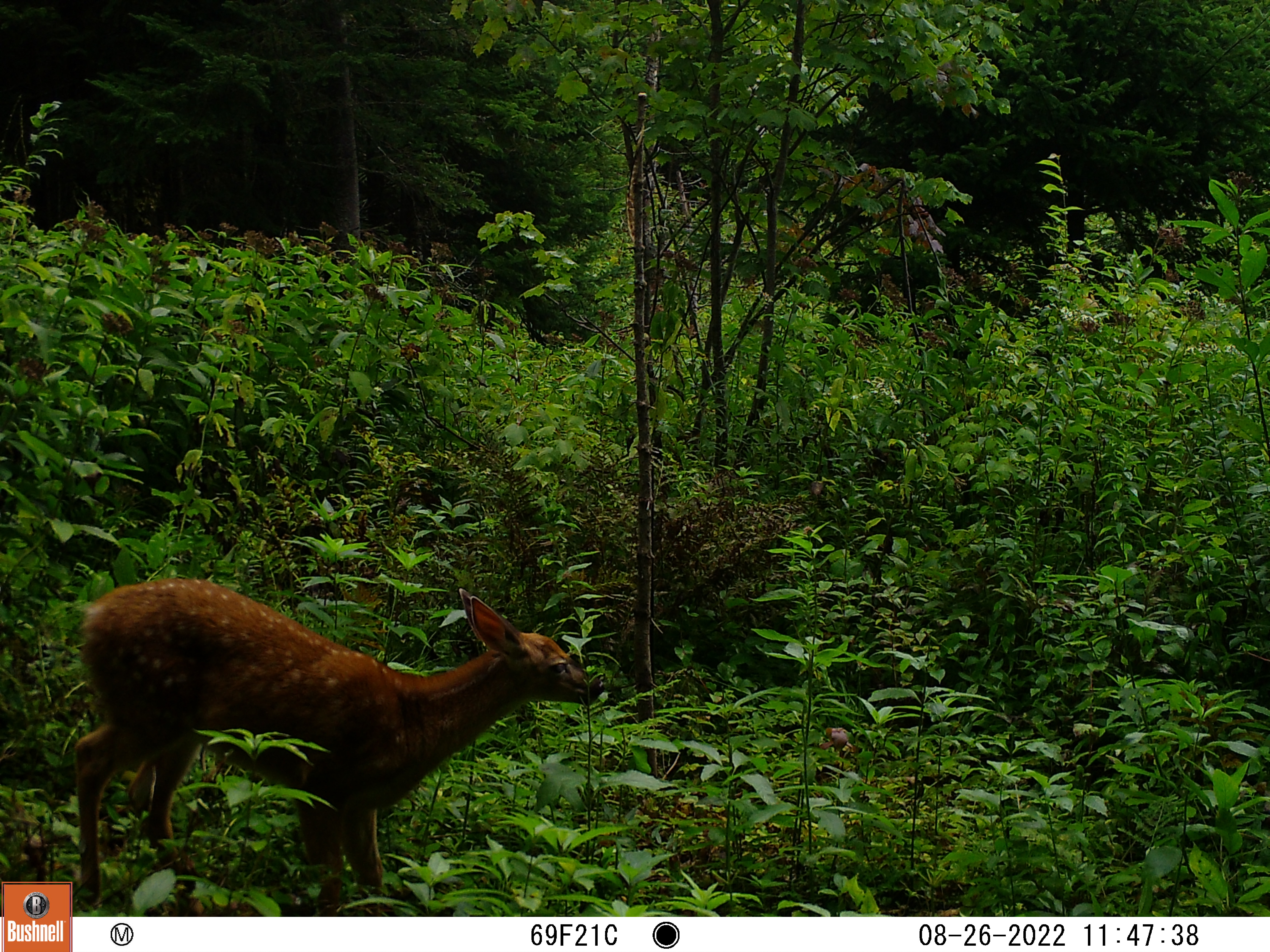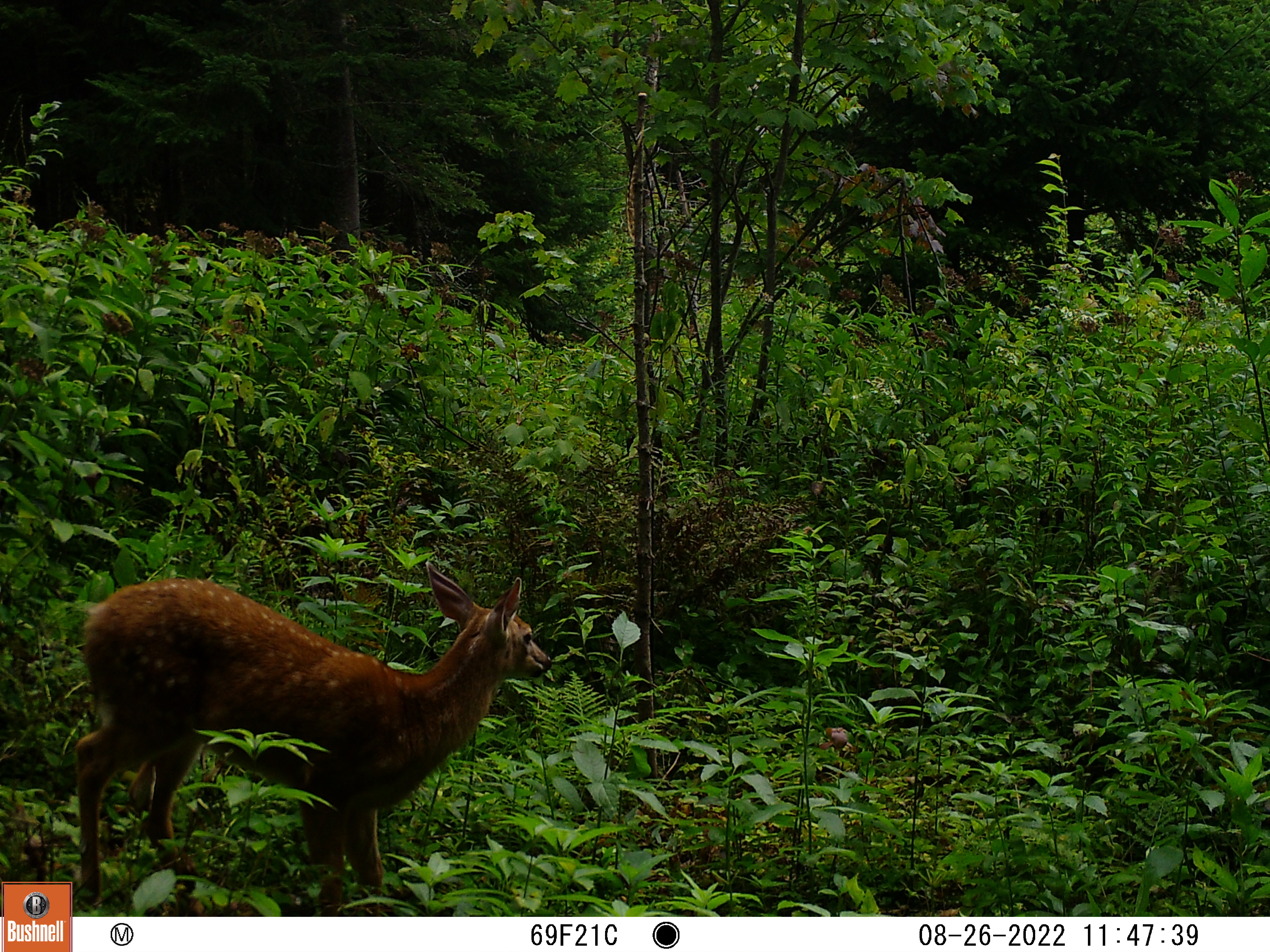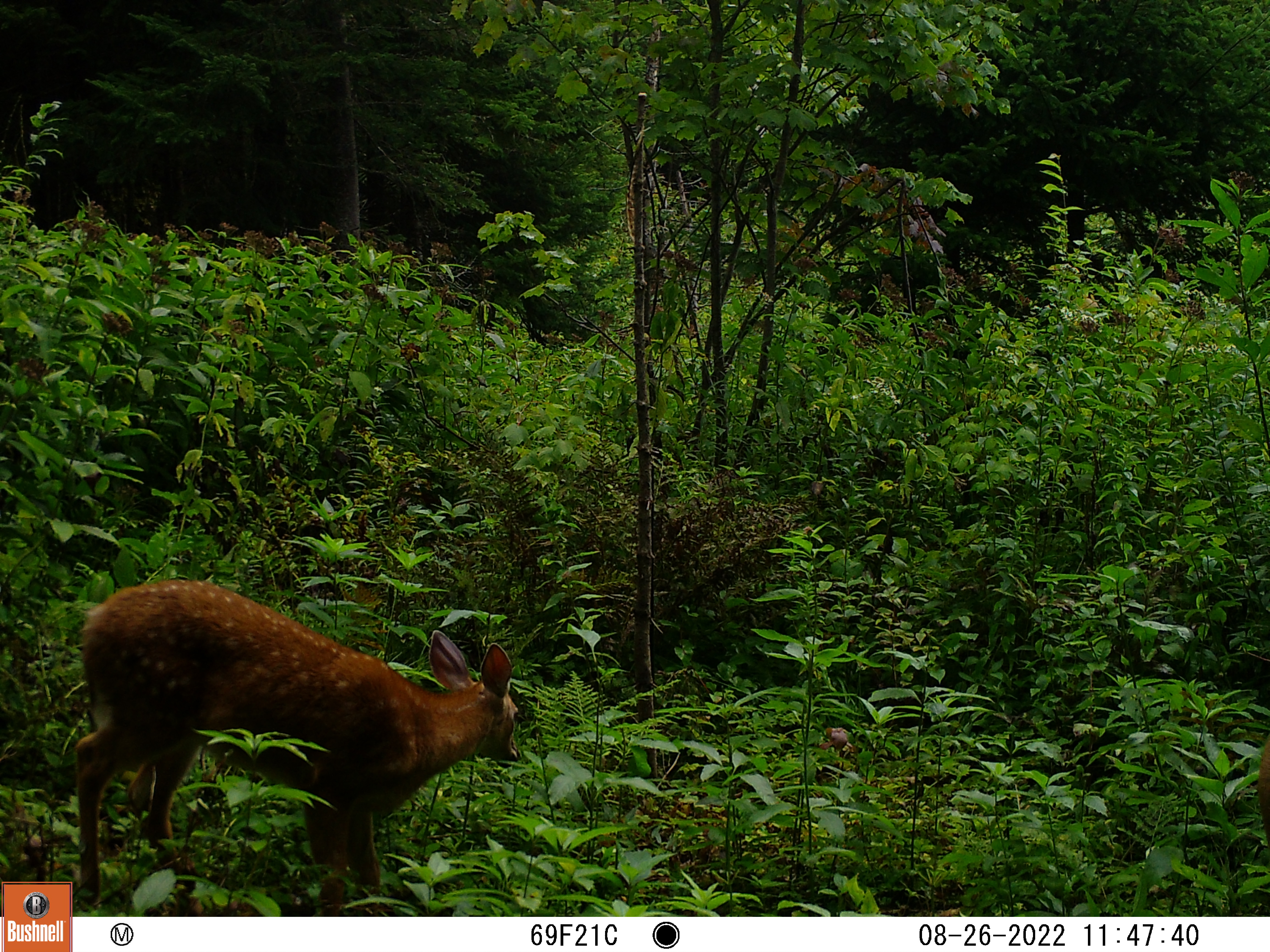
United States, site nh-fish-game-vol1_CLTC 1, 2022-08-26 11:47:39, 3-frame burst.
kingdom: Animalia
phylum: Chordata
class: Mammalia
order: Artiodactyla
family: Cervidae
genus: Odocoileus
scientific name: Odocoileus virginianus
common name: white-tailed deer